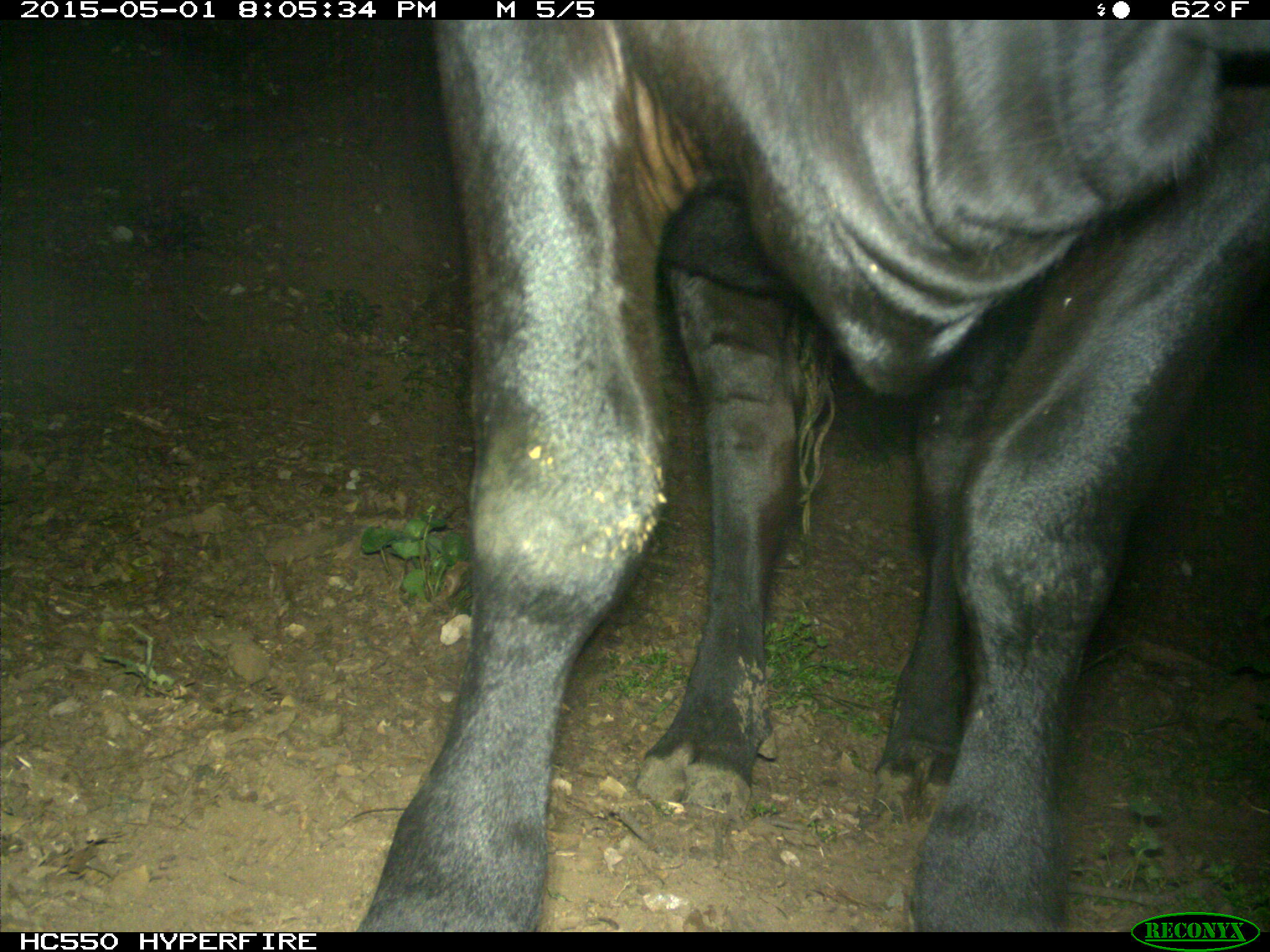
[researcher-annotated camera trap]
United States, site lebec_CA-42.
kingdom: Animalia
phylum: Chordata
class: Mammalia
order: Artiodactyla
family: Bovidae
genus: Bos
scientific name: Bos taurus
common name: domestic cow